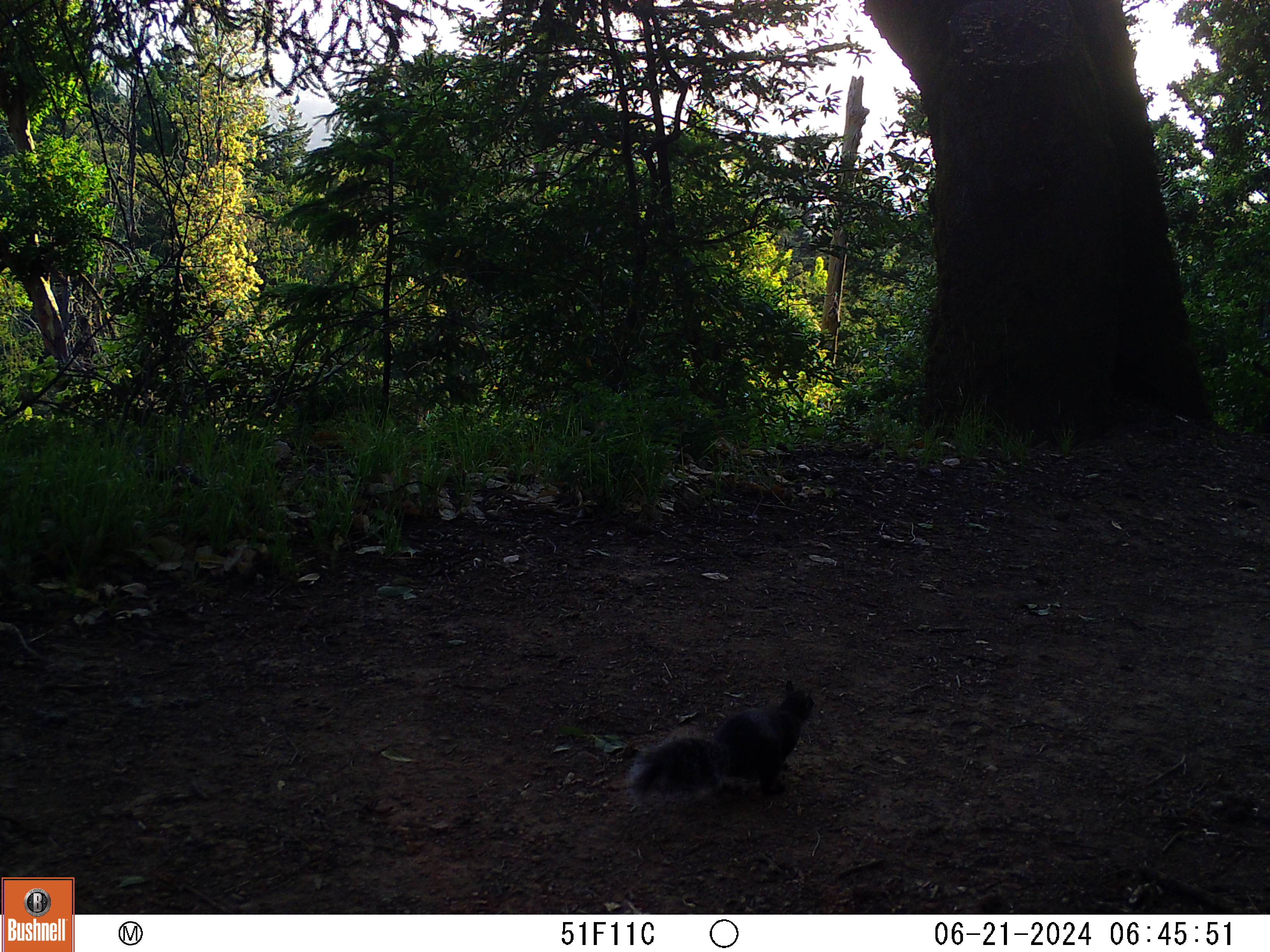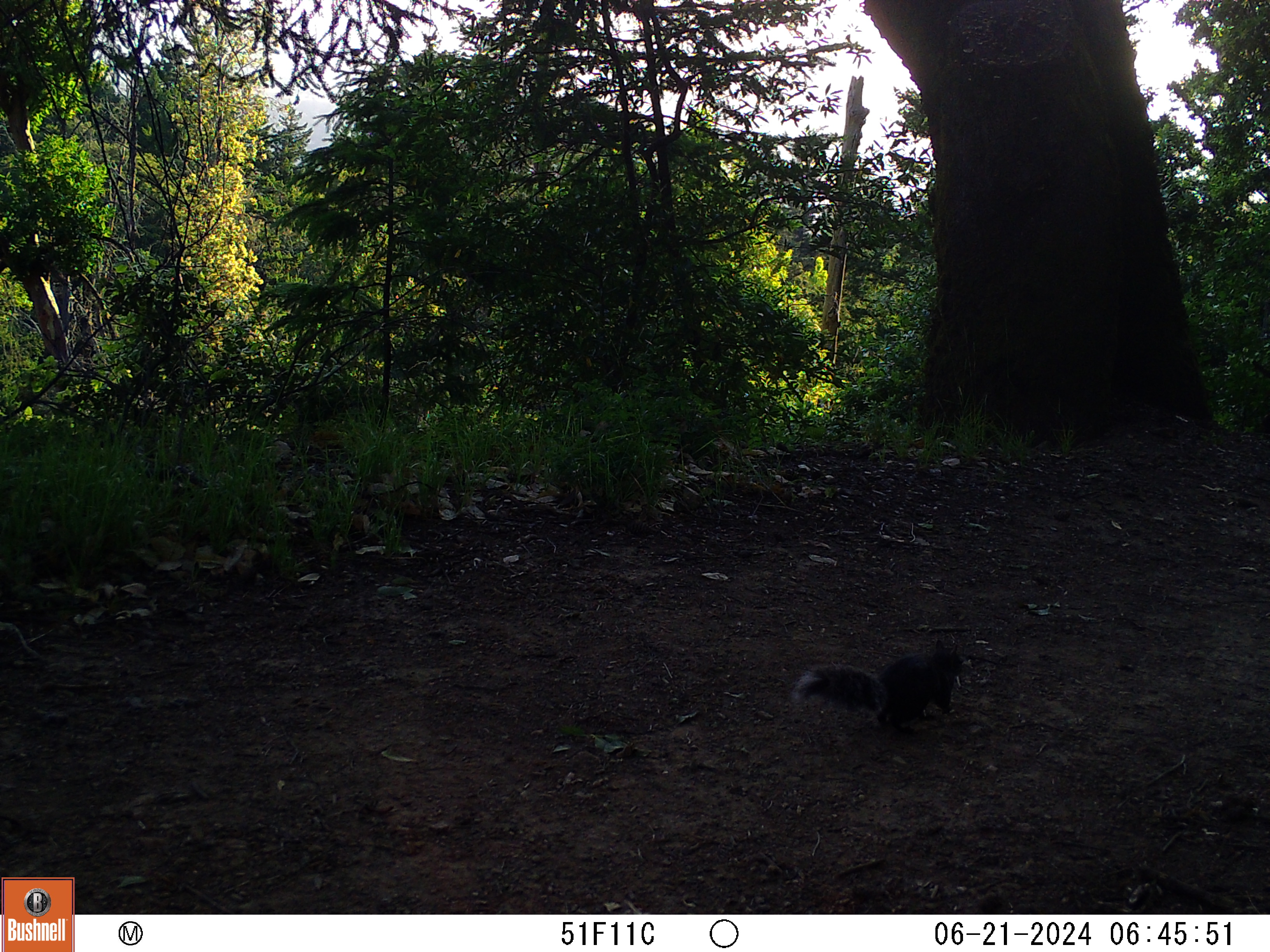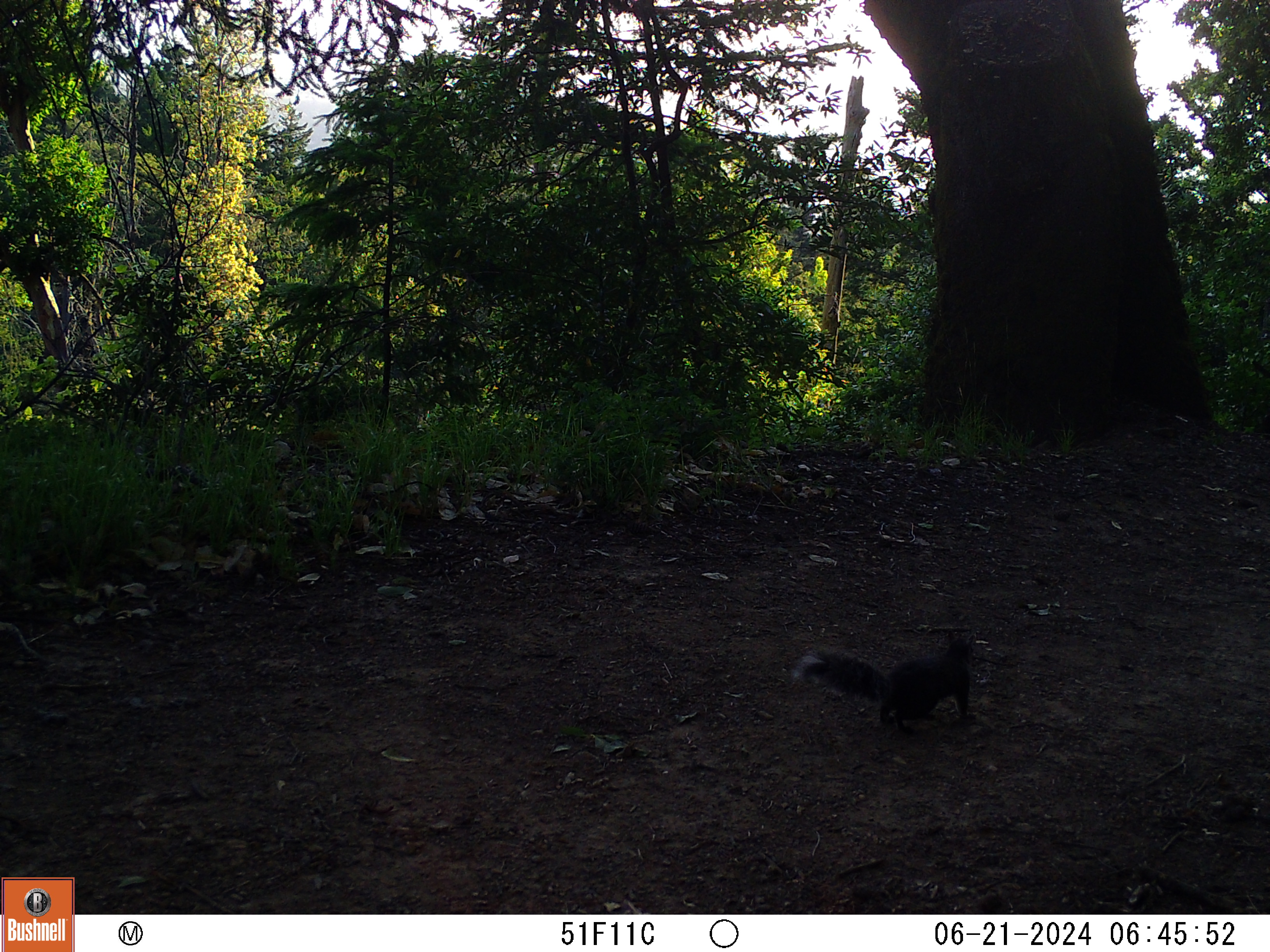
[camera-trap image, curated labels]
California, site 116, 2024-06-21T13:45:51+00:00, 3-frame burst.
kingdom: Animalia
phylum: Chordata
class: Mammalia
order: Rodentia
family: Sciuridae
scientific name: Sciuridae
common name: squirrel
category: unknown squirrel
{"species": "unknown squirrel (squirrel) (Sciuridae)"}